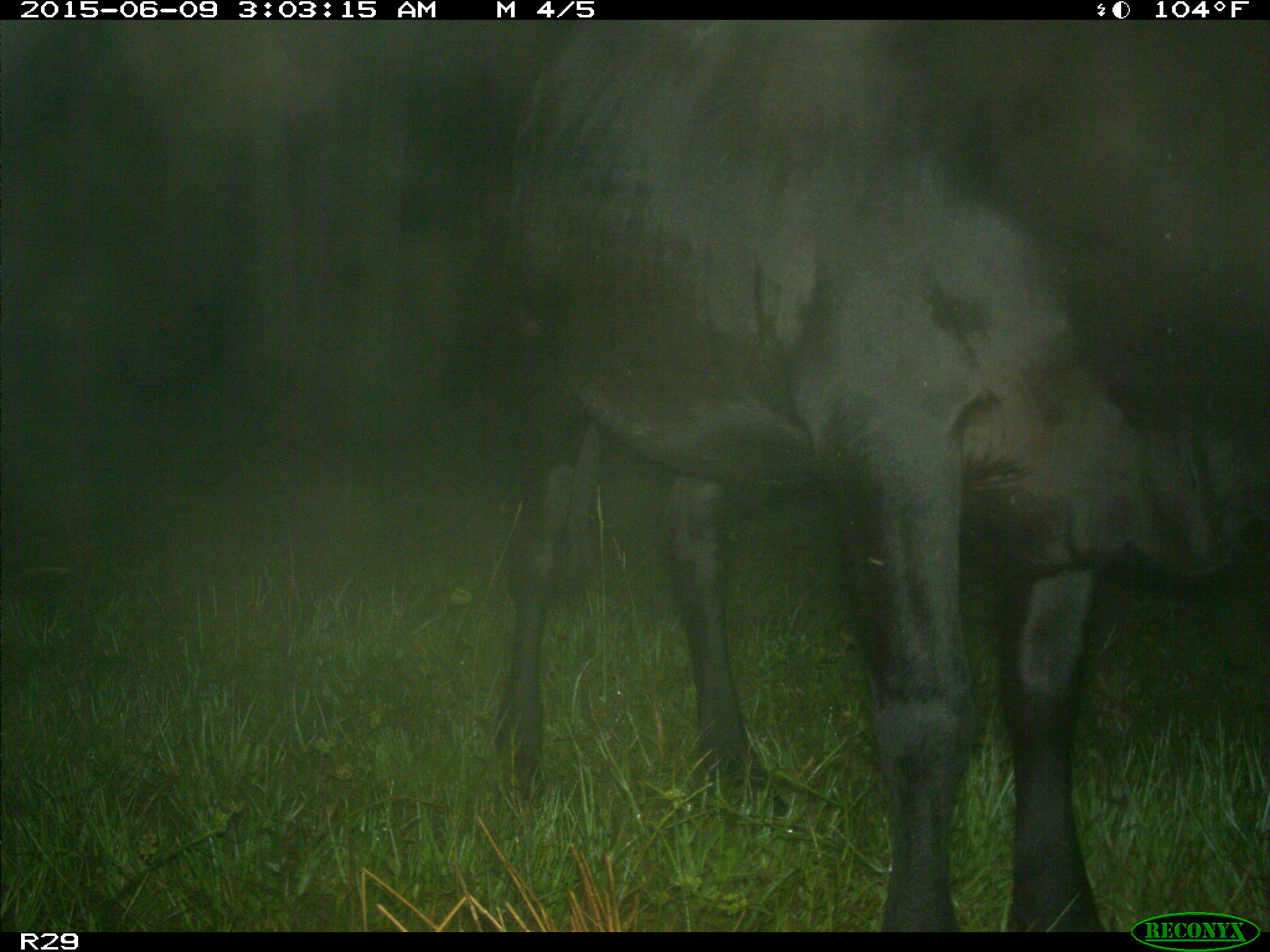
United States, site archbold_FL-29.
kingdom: Animalia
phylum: Chordata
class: Mammalia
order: Artiodactyla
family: Bovidae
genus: Bos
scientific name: Bos taurus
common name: domestic cow